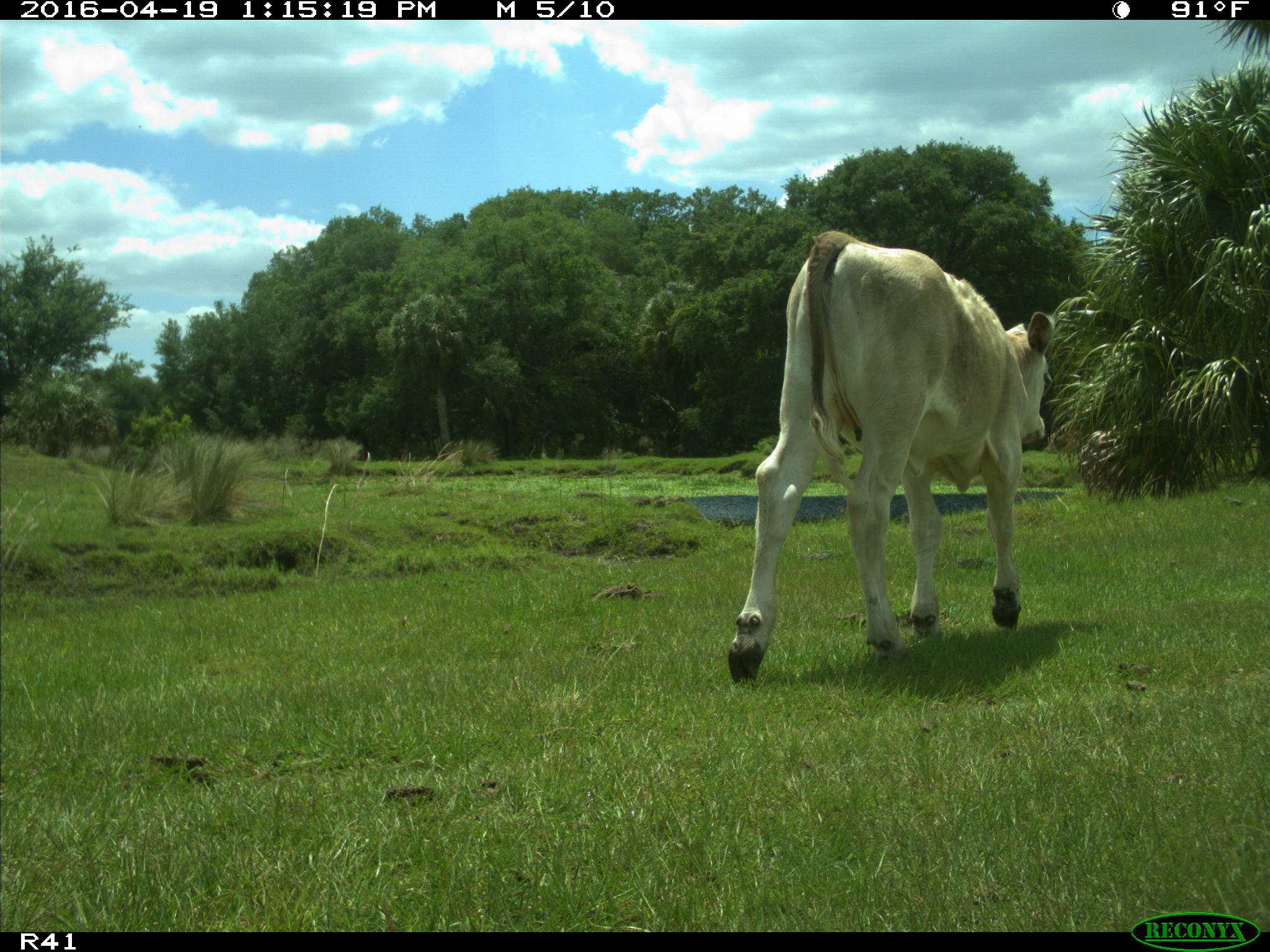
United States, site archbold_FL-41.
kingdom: Animalia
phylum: Chordata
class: Mammalia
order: Artiodactyla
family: Bovidae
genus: Bos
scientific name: Bos taurus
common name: domestic cow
Bos taurus (domestic cow).